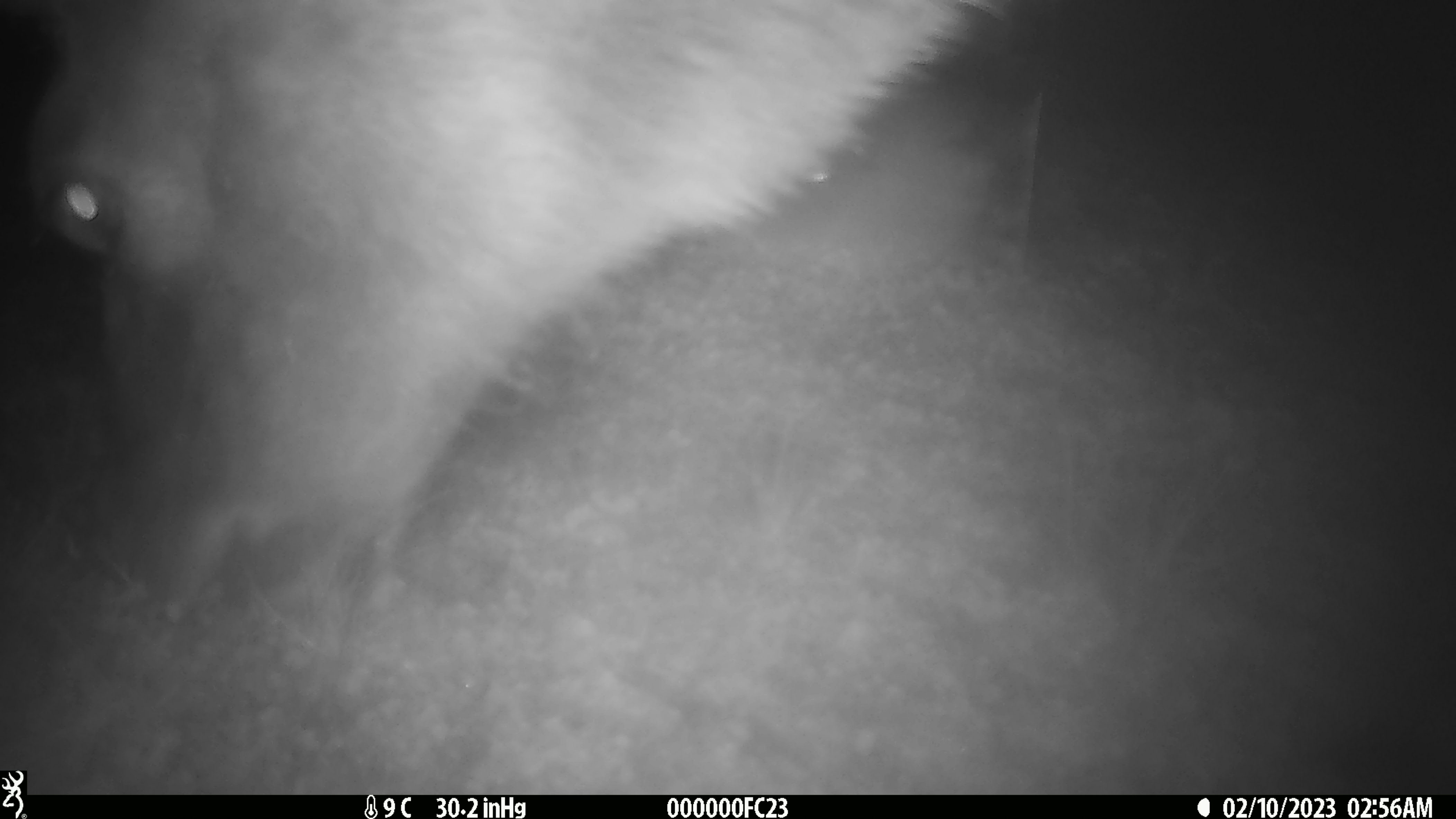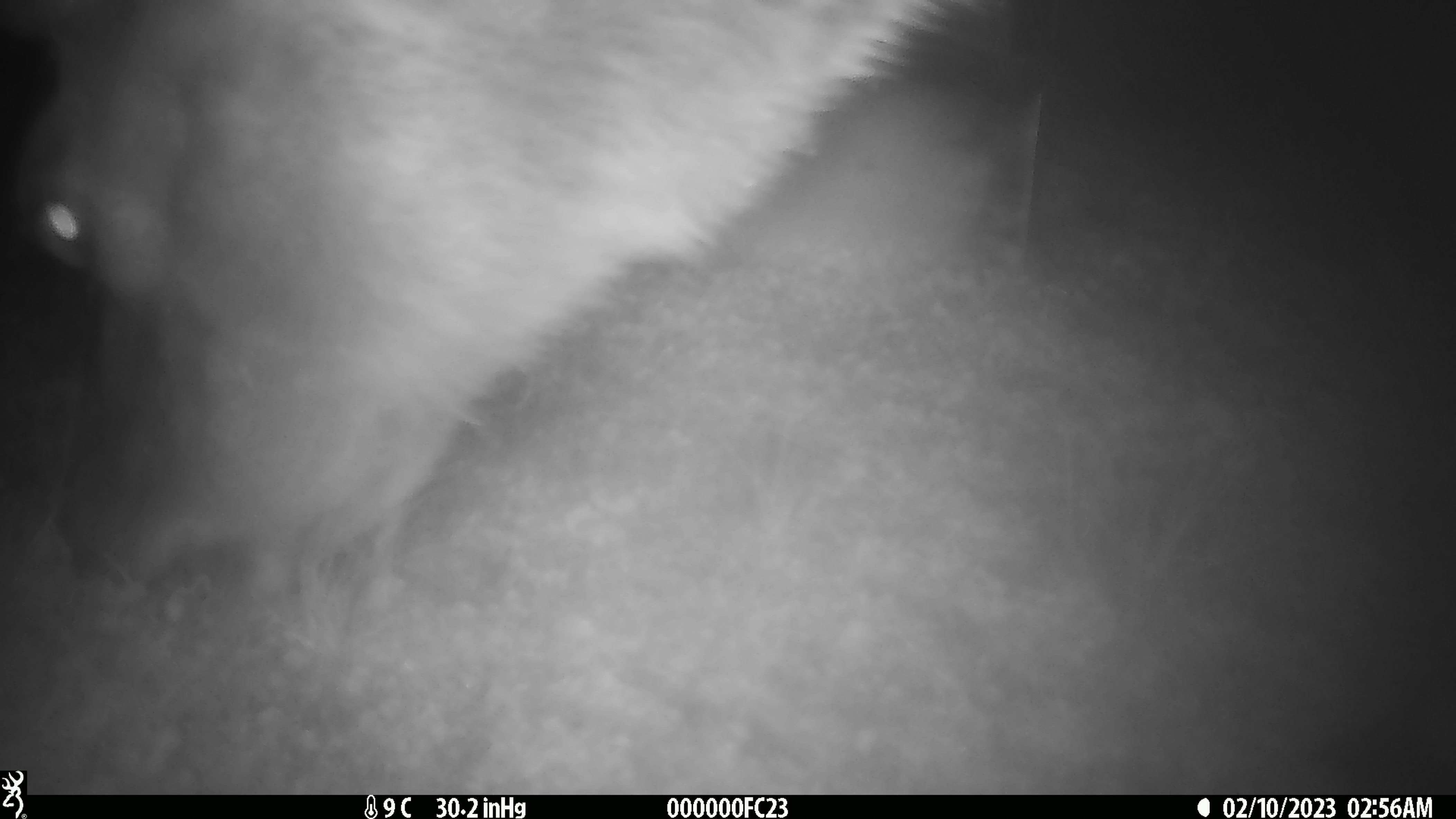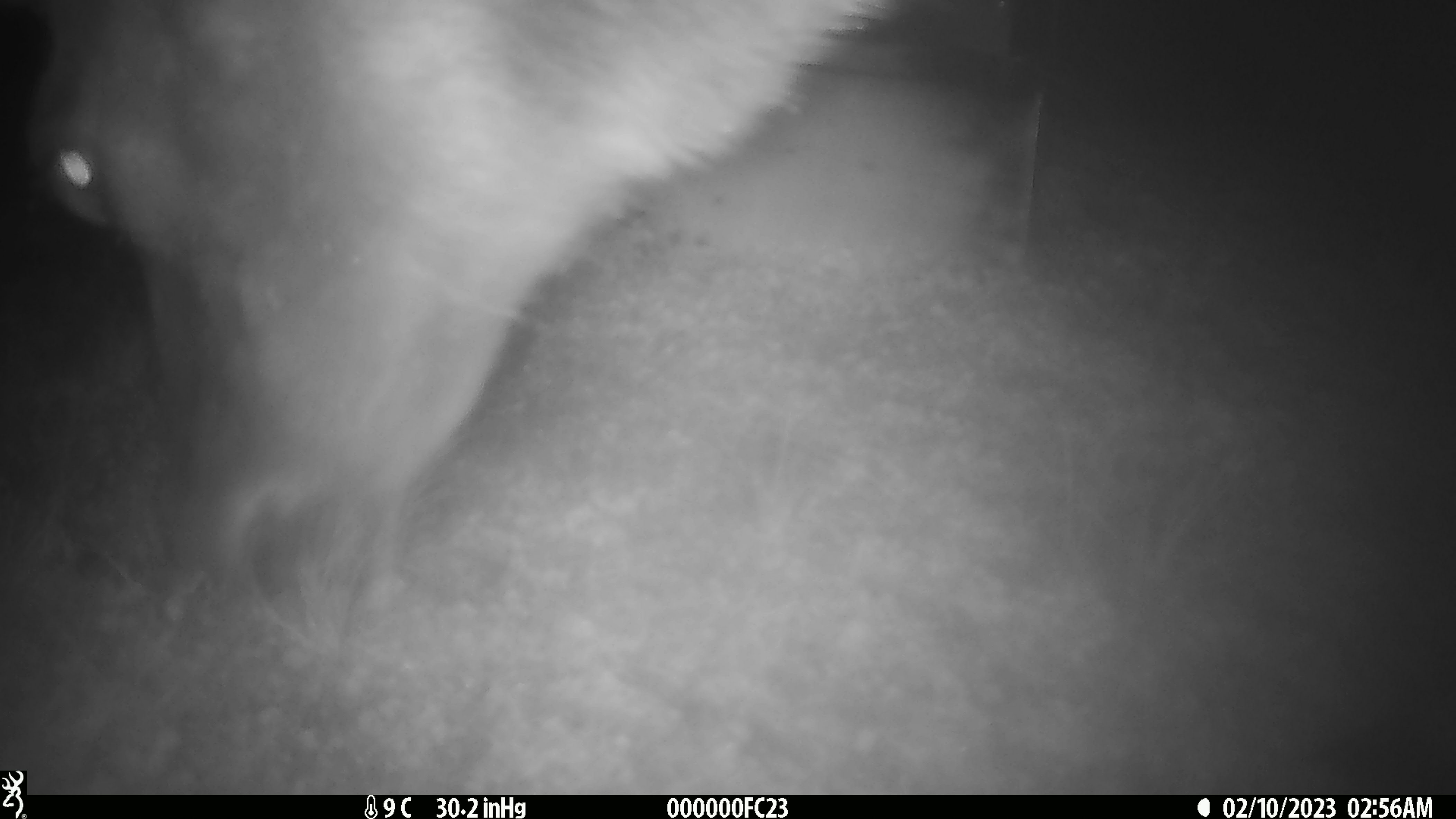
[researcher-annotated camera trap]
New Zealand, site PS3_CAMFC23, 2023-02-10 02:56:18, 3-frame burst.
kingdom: Animalia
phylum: Chordata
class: Mammalia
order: Artiodactyla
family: Cervidae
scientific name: Cervidae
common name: deer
Deer (Cervidae).